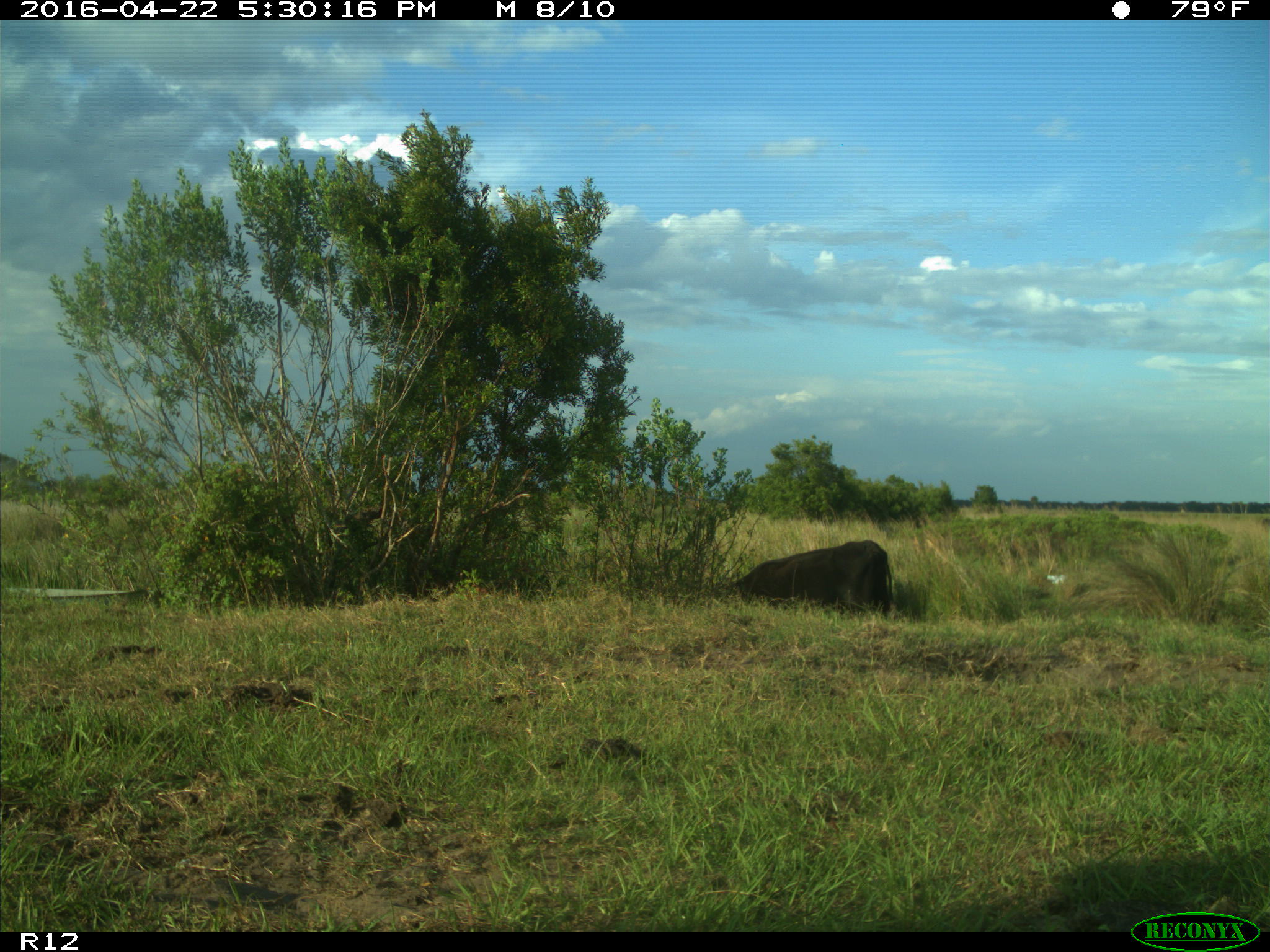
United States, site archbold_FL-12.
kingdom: Animalia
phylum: Chordata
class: Mammalia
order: Artiodactyla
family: Bovidae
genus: Bos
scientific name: Bos taurus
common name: domestic cow